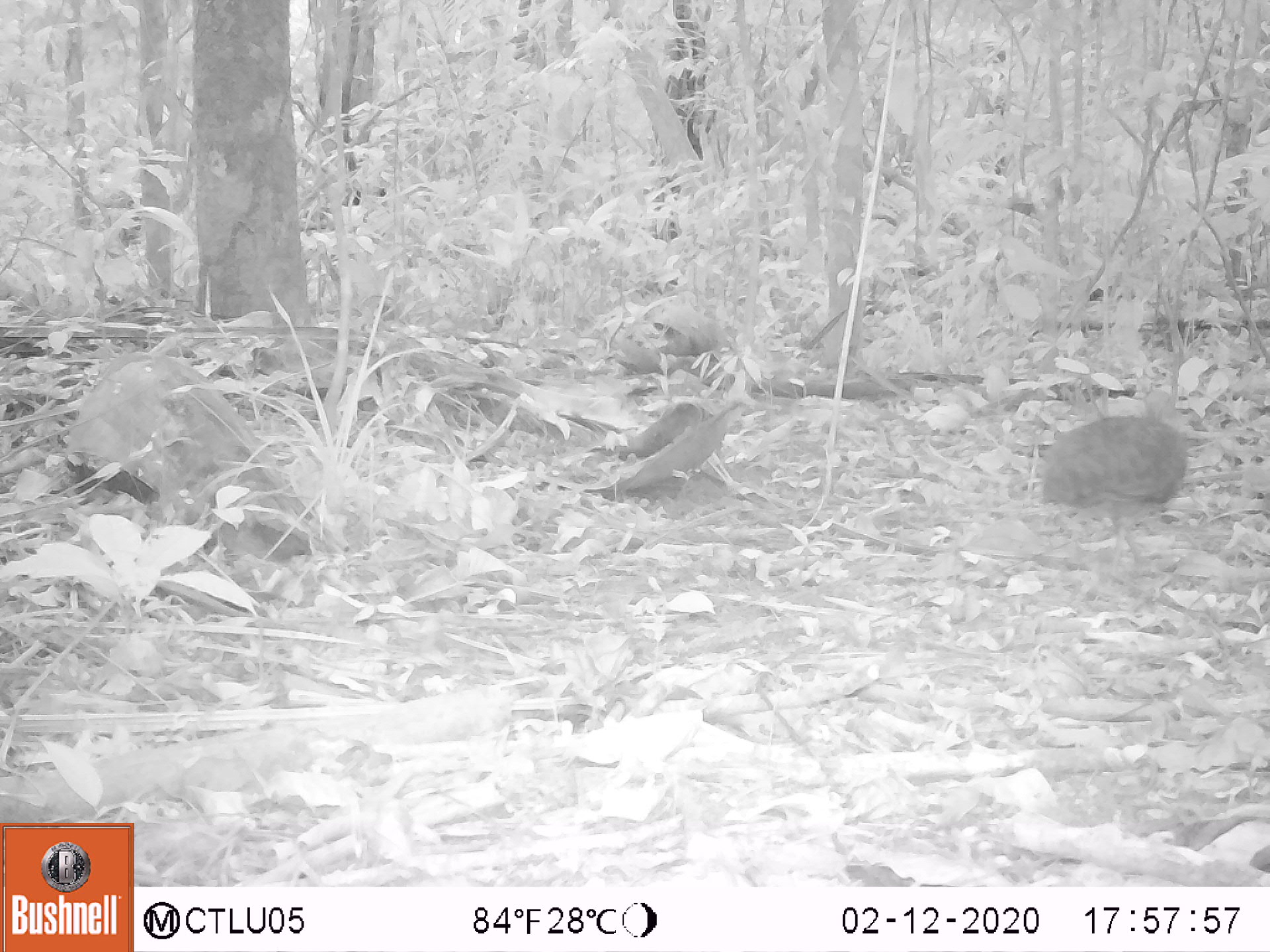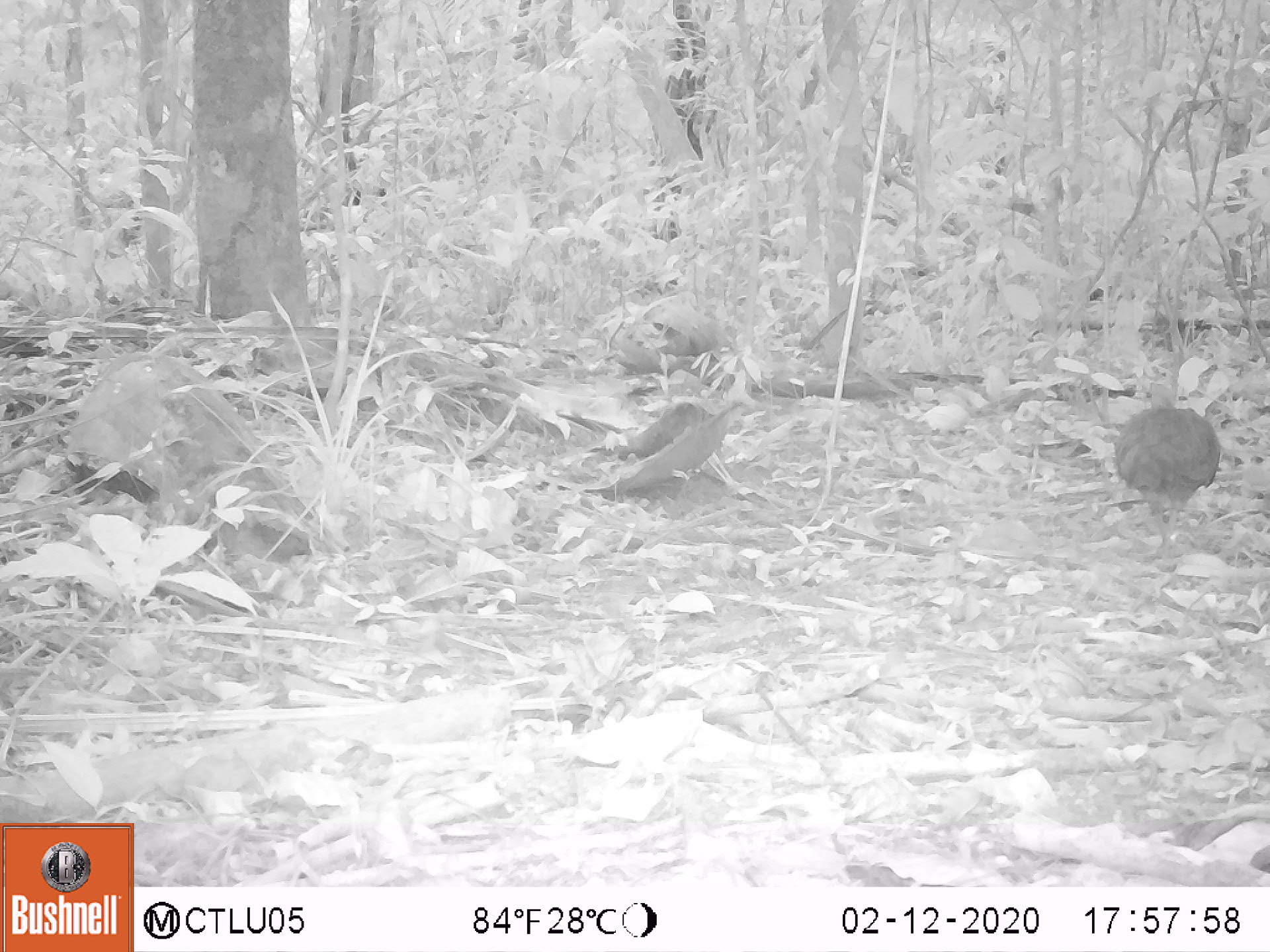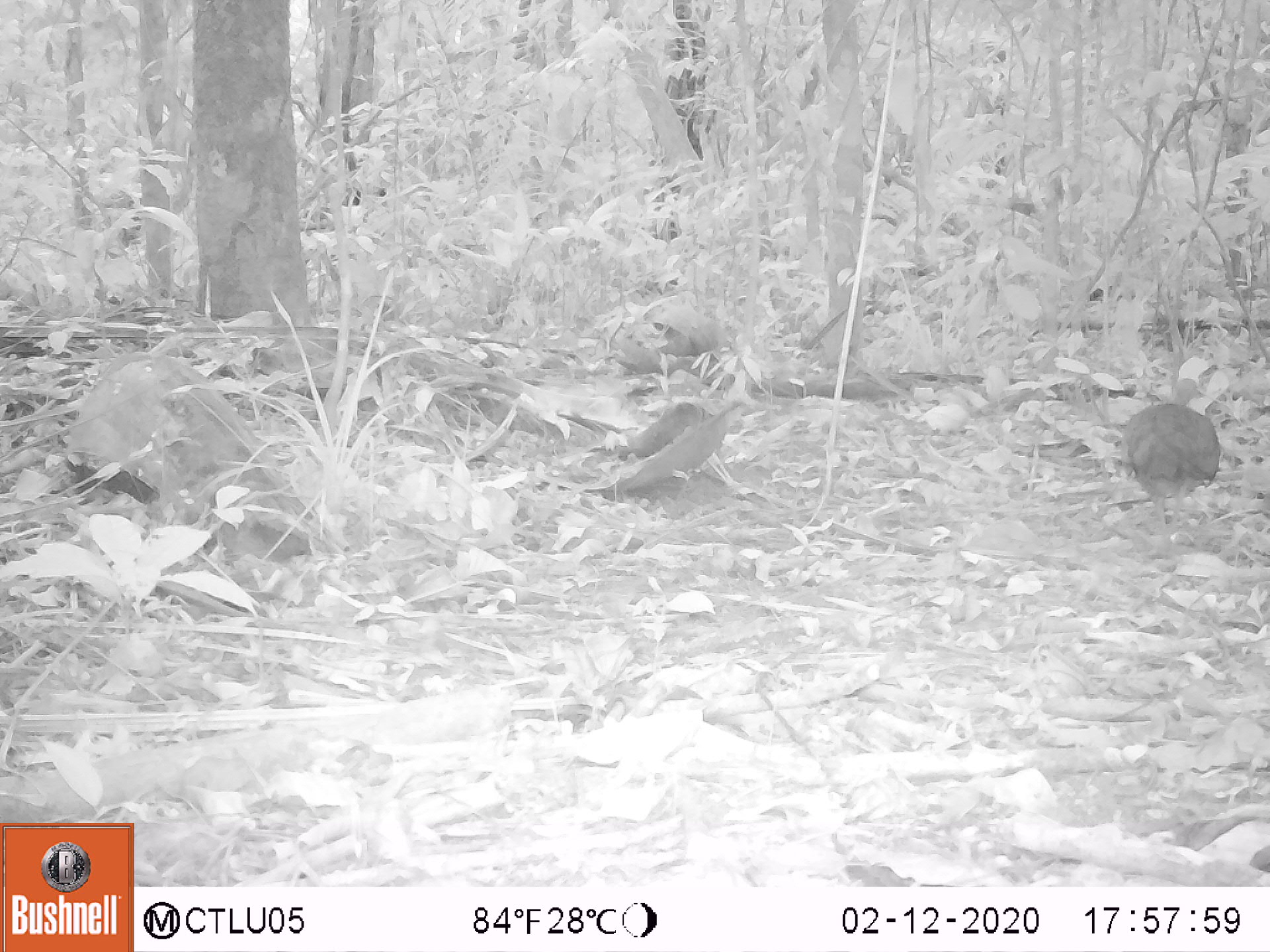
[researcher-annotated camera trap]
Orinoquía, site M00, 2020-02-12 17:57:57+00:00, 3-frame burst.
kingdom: Animalia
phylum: Chordata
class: Aves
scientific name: Aves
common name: bird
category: unknown bird